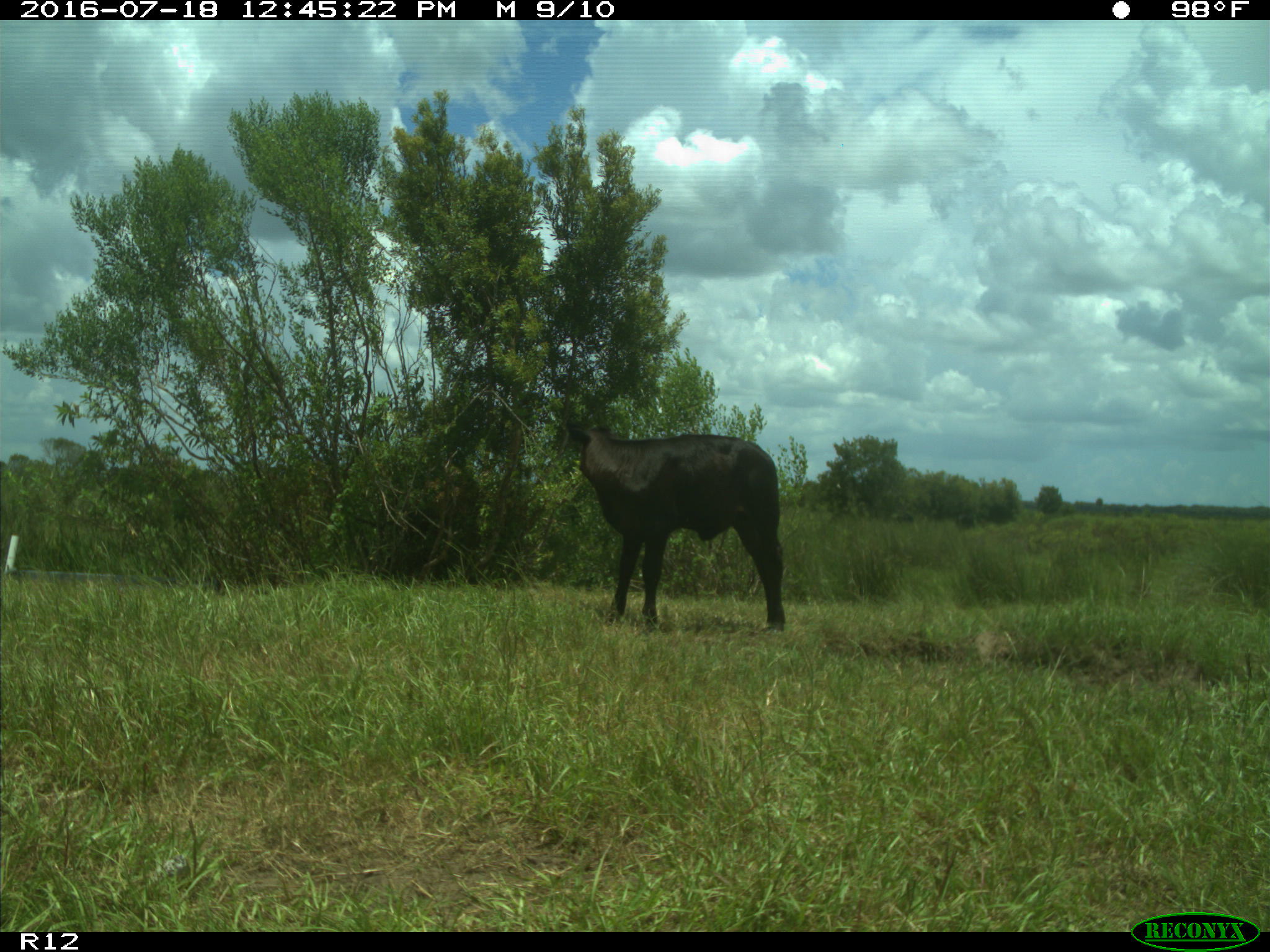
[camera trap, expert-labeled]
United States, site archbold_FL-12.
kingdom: Animalia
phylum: Chordata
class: Mammalia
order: Artiodactyla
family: Bovidae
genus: Bos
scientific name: Bos taurus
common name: domestic cow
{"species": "Bos taurus (domestic cow)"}